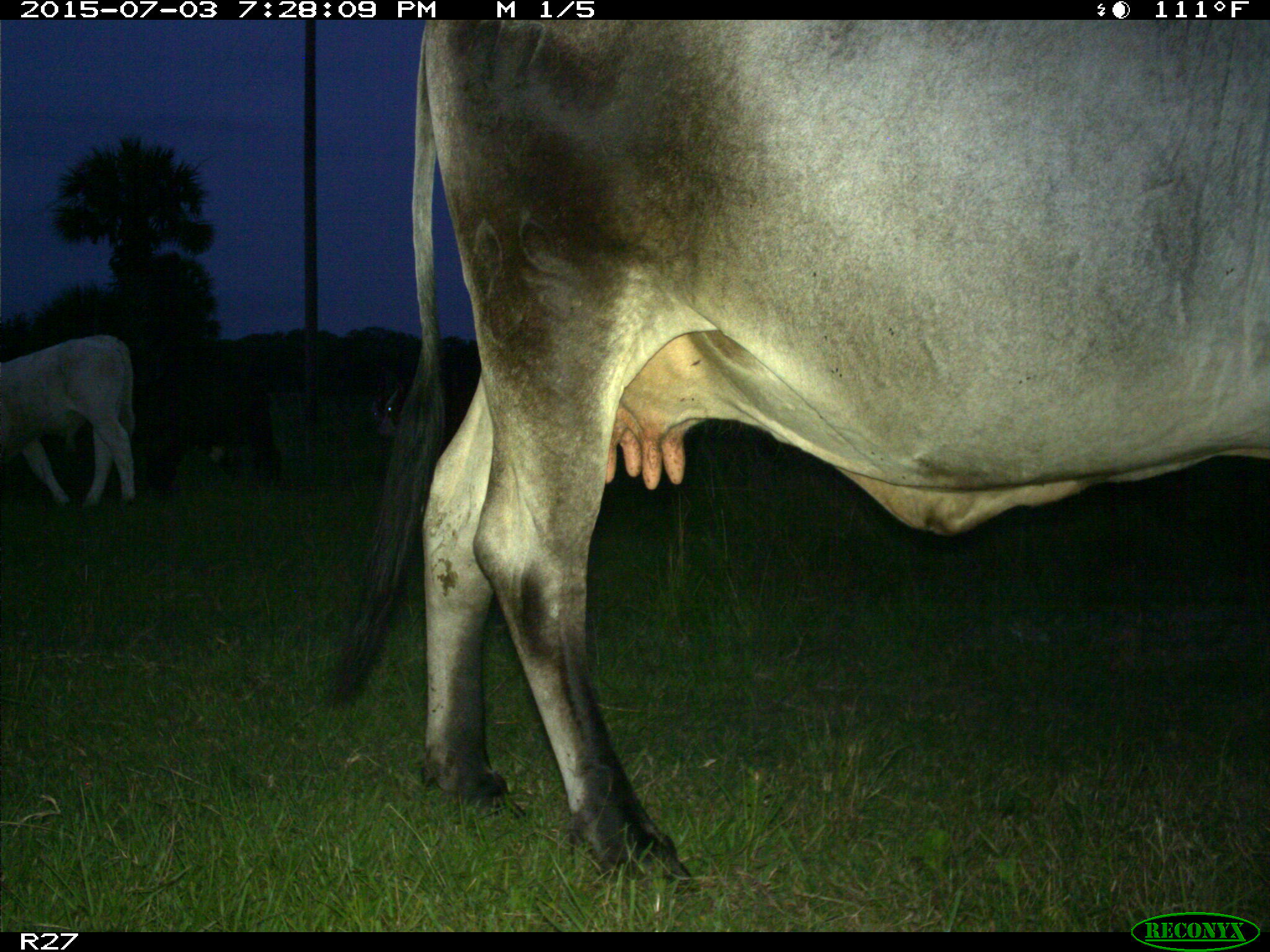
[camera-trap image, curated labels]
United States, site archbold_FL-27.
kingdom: Animalia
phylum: Chordata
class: Mammalia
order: Artiodactyla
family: Bovidae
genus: Bos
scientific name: Bos taurus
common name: domestic cow